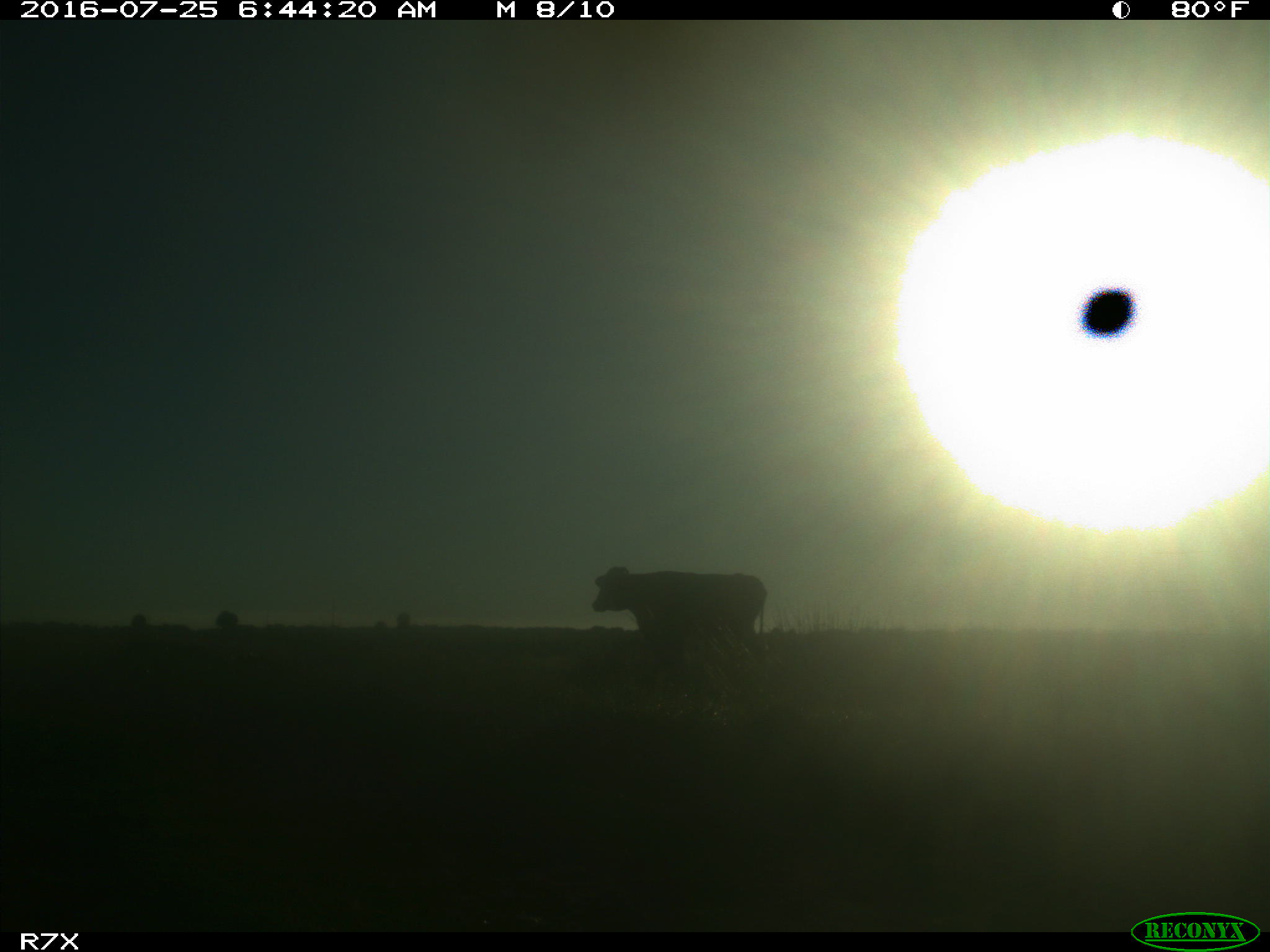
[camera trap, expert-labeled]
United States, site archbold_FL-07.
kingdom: Animalia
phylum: Chordata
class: Mammalia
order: Artiodactyla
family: Bovidae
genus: Bos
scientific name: Bos taurus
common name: domestic cow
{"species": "Bos taurus (domestic cow)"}